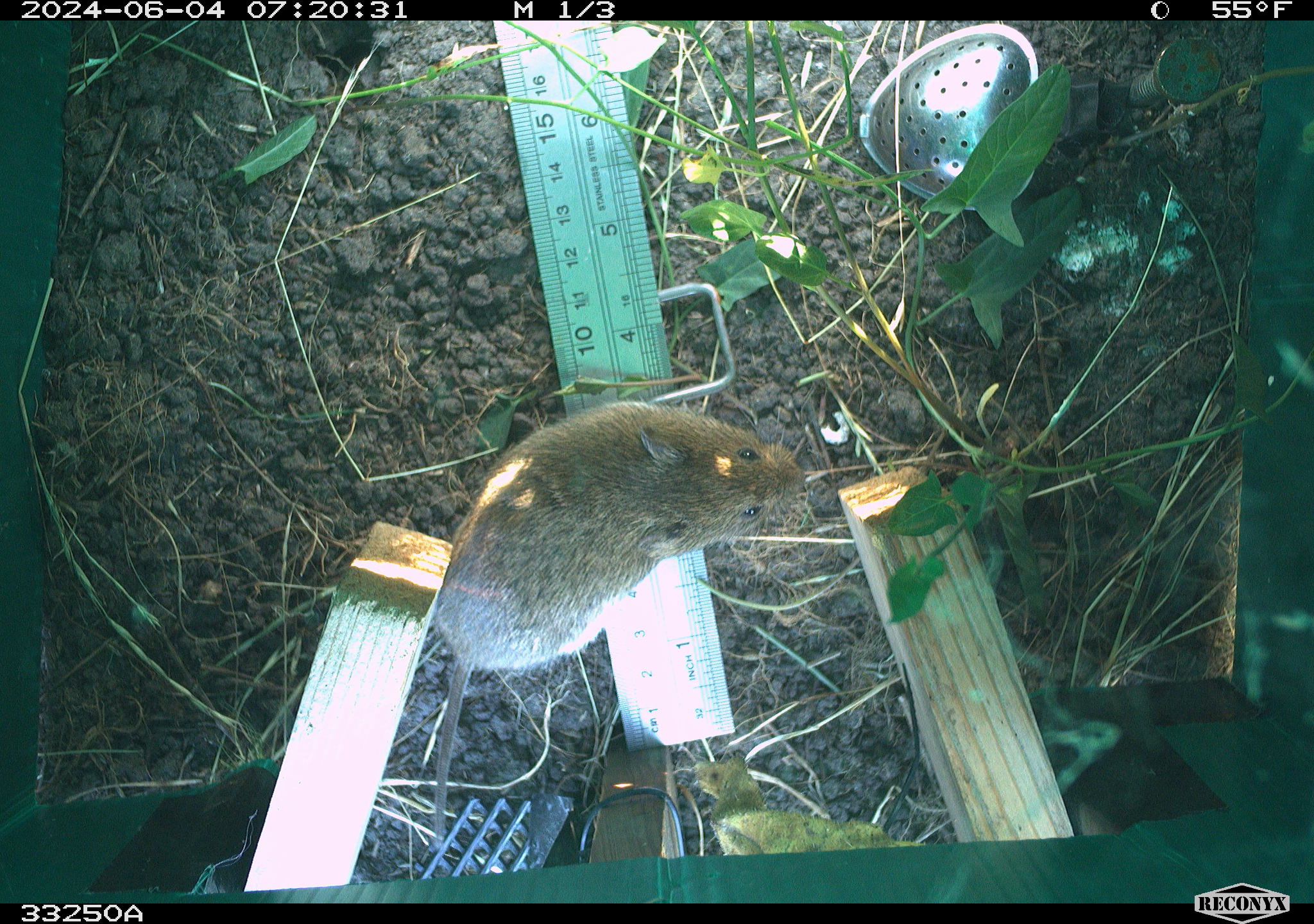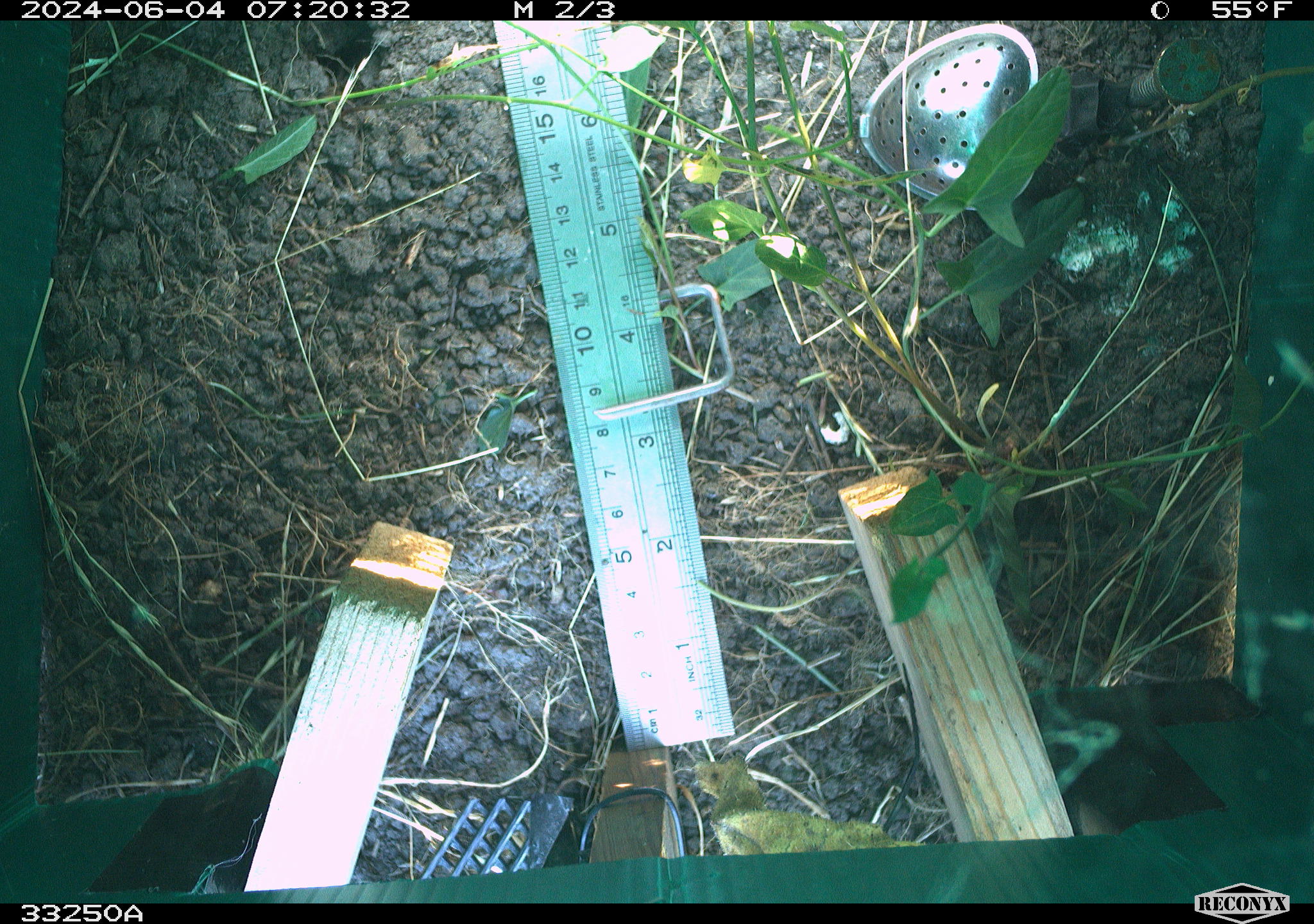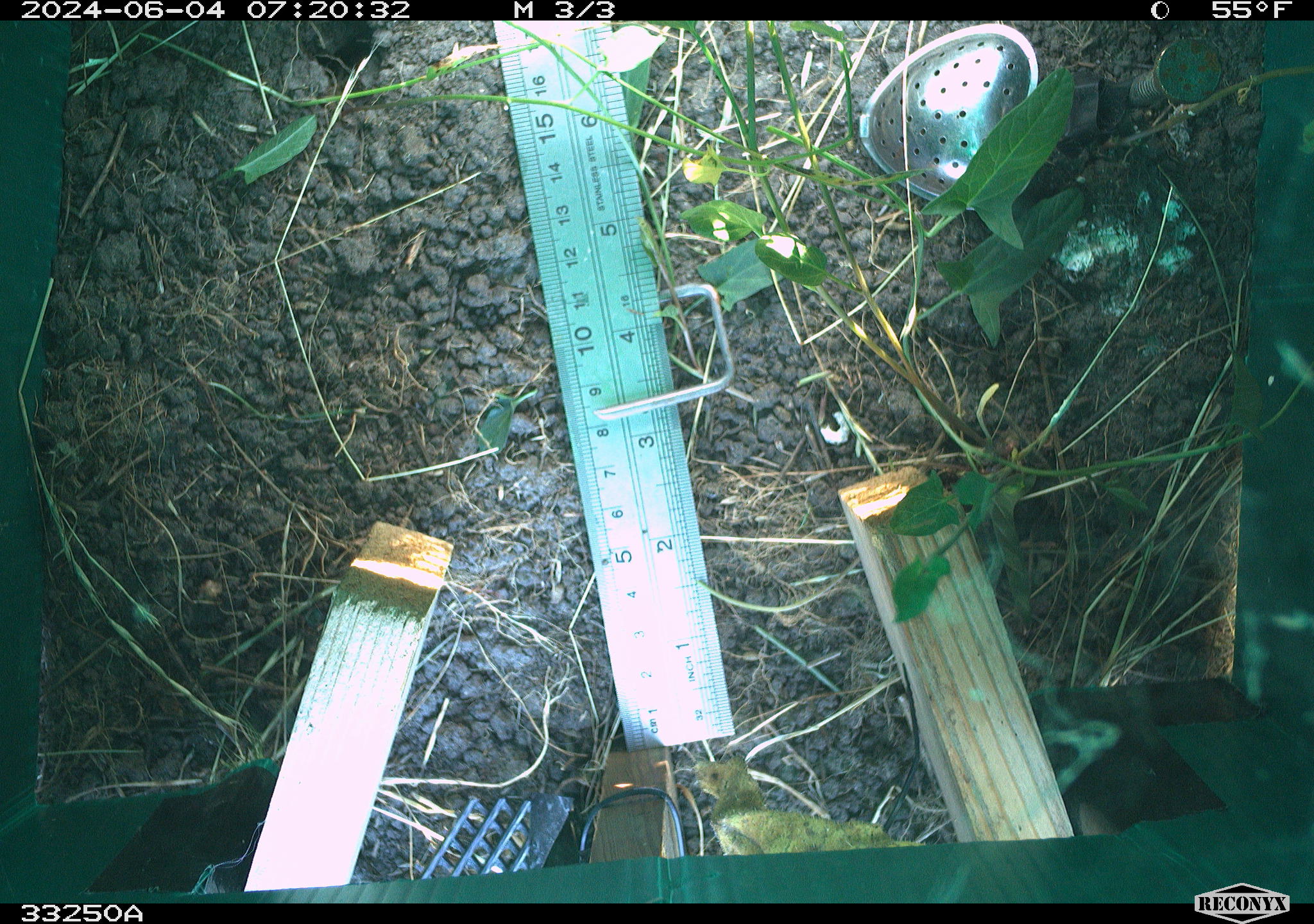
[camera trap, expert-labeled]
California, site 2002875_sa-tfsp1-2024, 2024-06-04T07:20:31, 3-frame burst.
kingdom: Animalia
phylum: Chordata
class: Mammalia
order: Rodentia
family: Cricetidae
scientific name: Arvicolinae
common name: voles, lemmings, and muskrats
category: arvicolinae subfamily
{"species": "arvicolinae subfamily (voles, lemmings, and muskrats) (Arvicolinae)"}